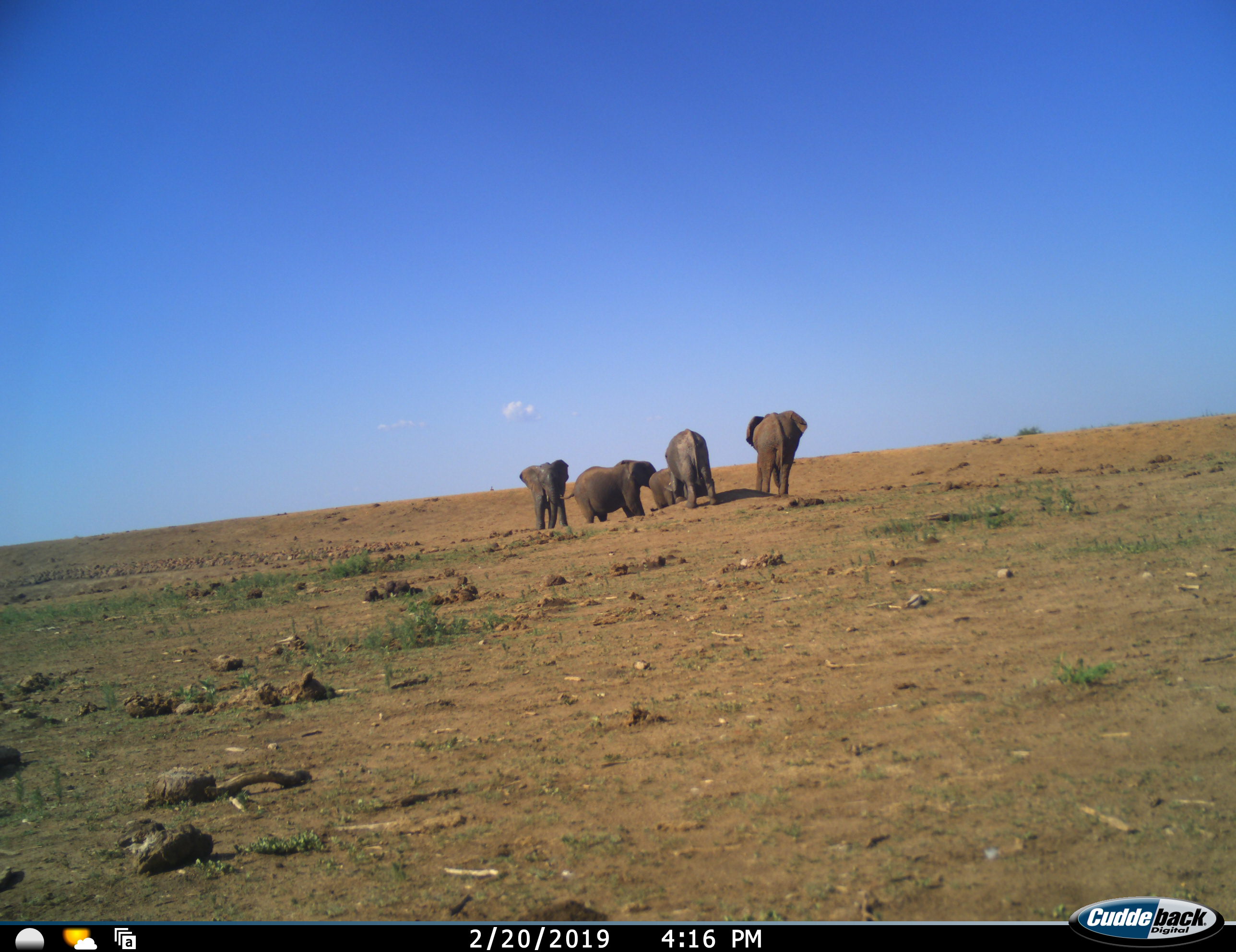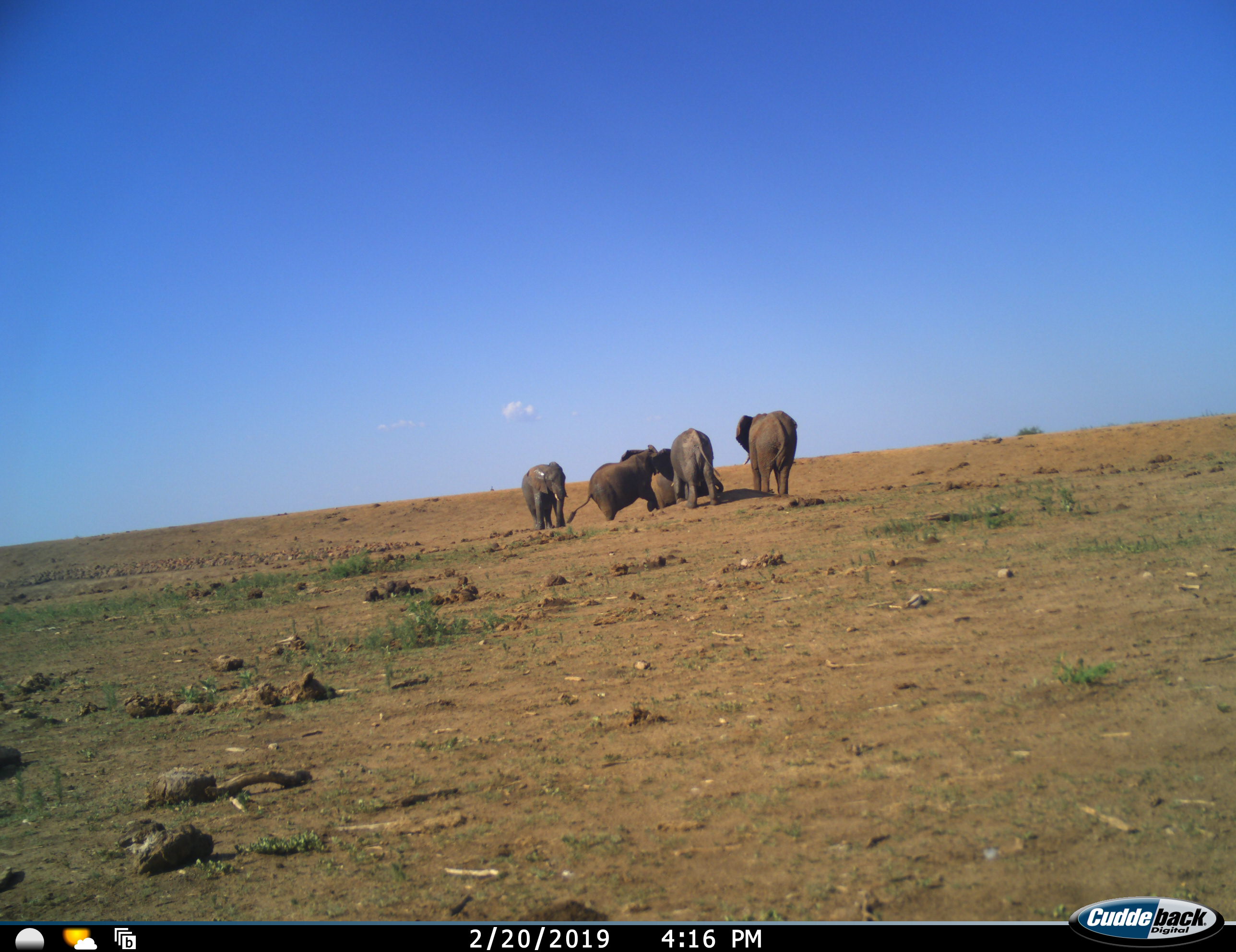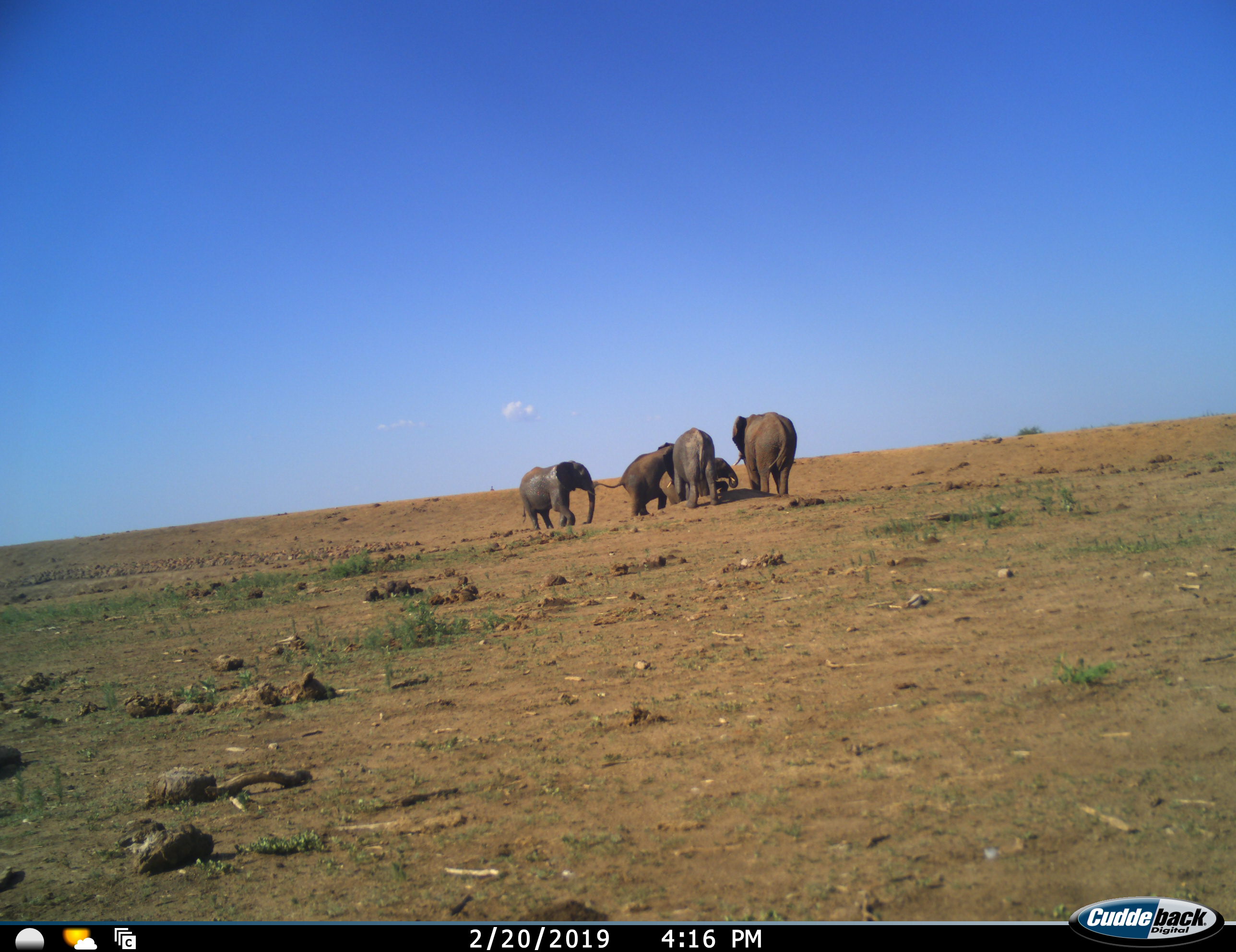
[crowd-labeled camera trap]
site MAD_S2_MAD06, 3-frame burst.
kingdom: Animalia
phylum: Chordata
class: Mammalia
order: Proboscidea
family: Elephantidae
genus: Loxodonta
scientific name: Loxodonta africana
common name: african bush elephant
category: elephant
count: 5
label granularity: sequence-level